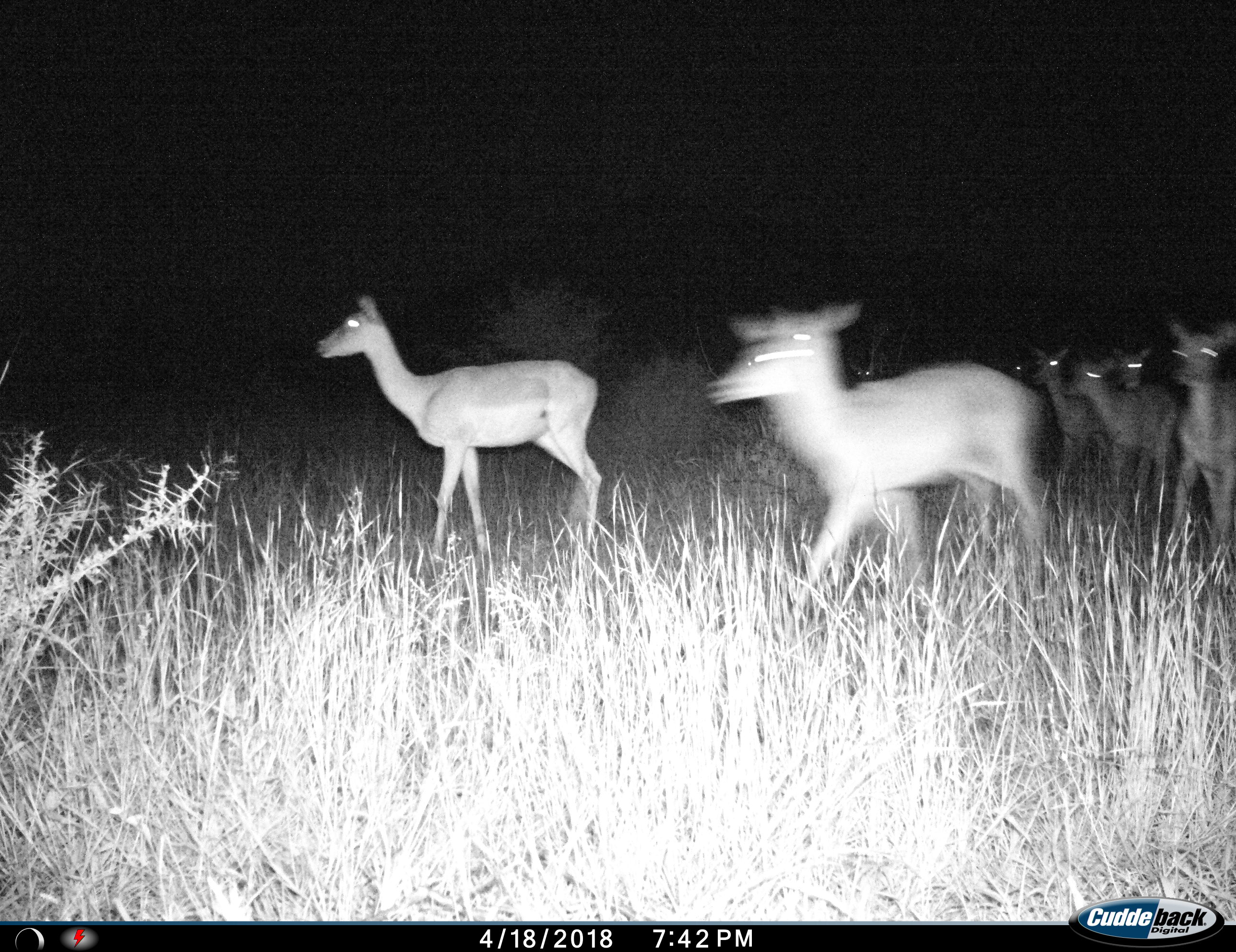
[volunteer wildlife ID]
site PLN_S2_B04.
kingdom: Animalia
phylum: Chordata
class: Mammalia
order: Artiodactyla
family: Bovidae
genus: Aepyceros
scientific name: Aepyceros melampus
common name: impala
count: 8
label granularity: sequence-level